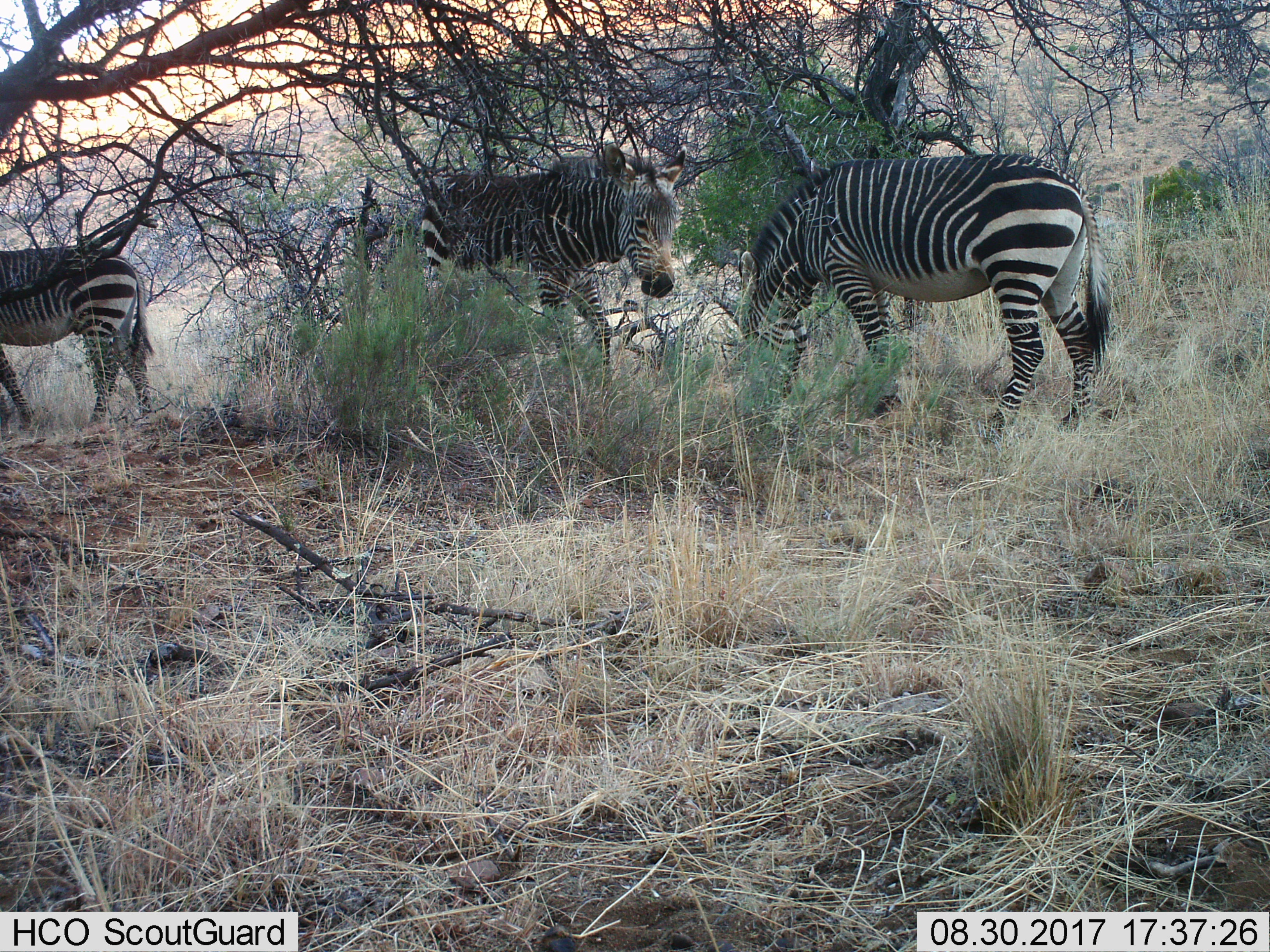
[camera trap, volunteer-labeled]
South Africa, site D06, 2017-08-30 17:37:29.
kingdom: Animalia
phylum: Chordata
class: Mammalia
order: Perissodactyla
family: Equidae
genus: Equus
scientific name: Equus zebra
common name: mountain zebra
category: zebramountain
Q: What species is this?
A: Zebramountain (mountain zebra) (Equus zebra).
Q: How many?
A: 3.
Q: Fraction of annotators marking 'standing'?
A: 57%.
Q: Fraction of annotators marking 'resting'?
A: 0%.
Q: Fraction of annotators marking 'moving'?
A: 29%.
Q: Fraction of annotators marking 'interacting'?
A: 0%.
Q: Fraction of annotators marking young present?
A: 14%.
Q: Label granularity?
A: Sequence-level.